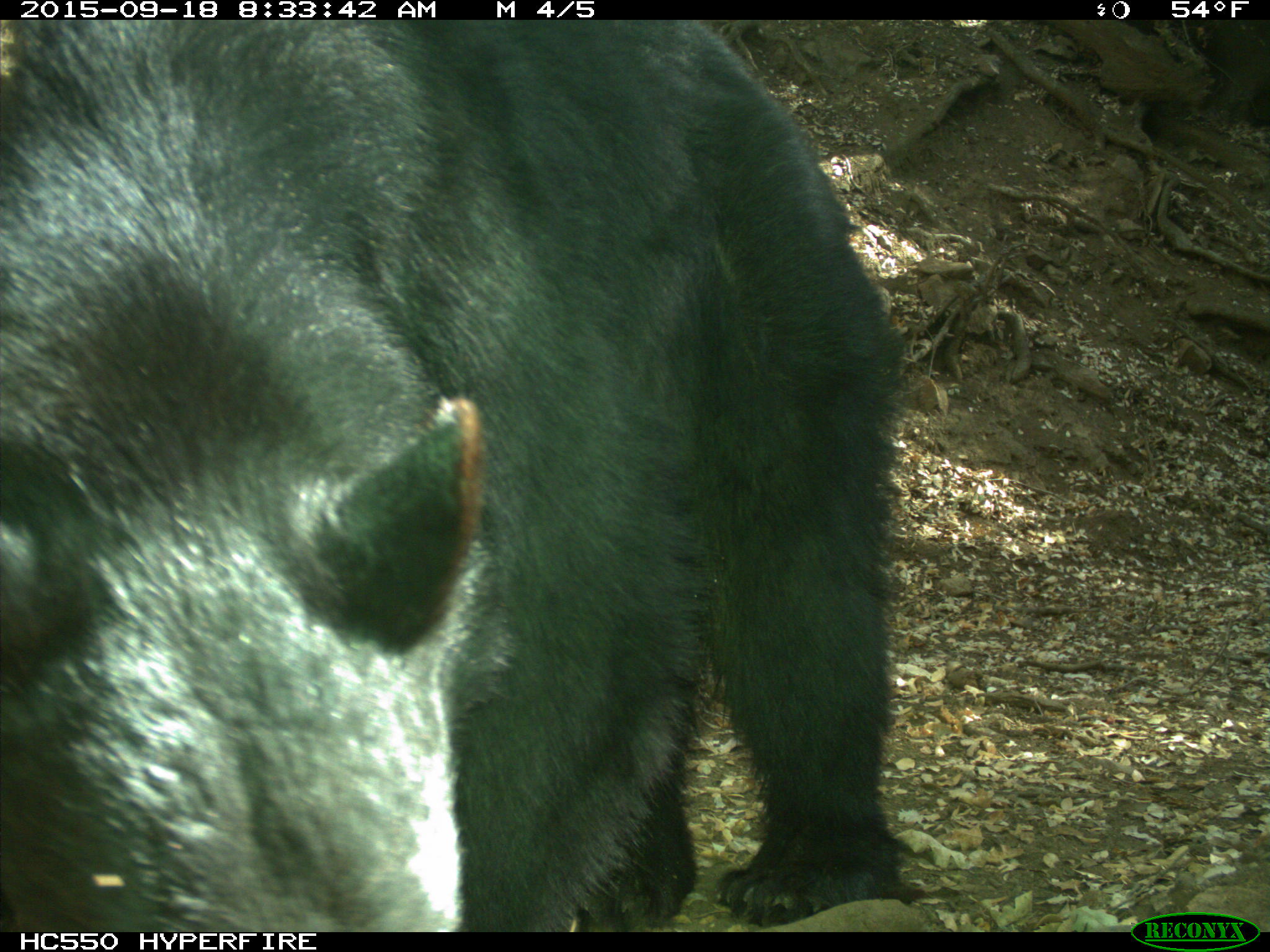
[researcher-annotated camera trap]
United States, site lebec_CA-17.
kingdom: Animalia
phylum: Chordata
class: Mammalia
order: Carnivora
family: Ursidae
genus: Ursus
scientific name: Ursus americanus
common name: american black bear